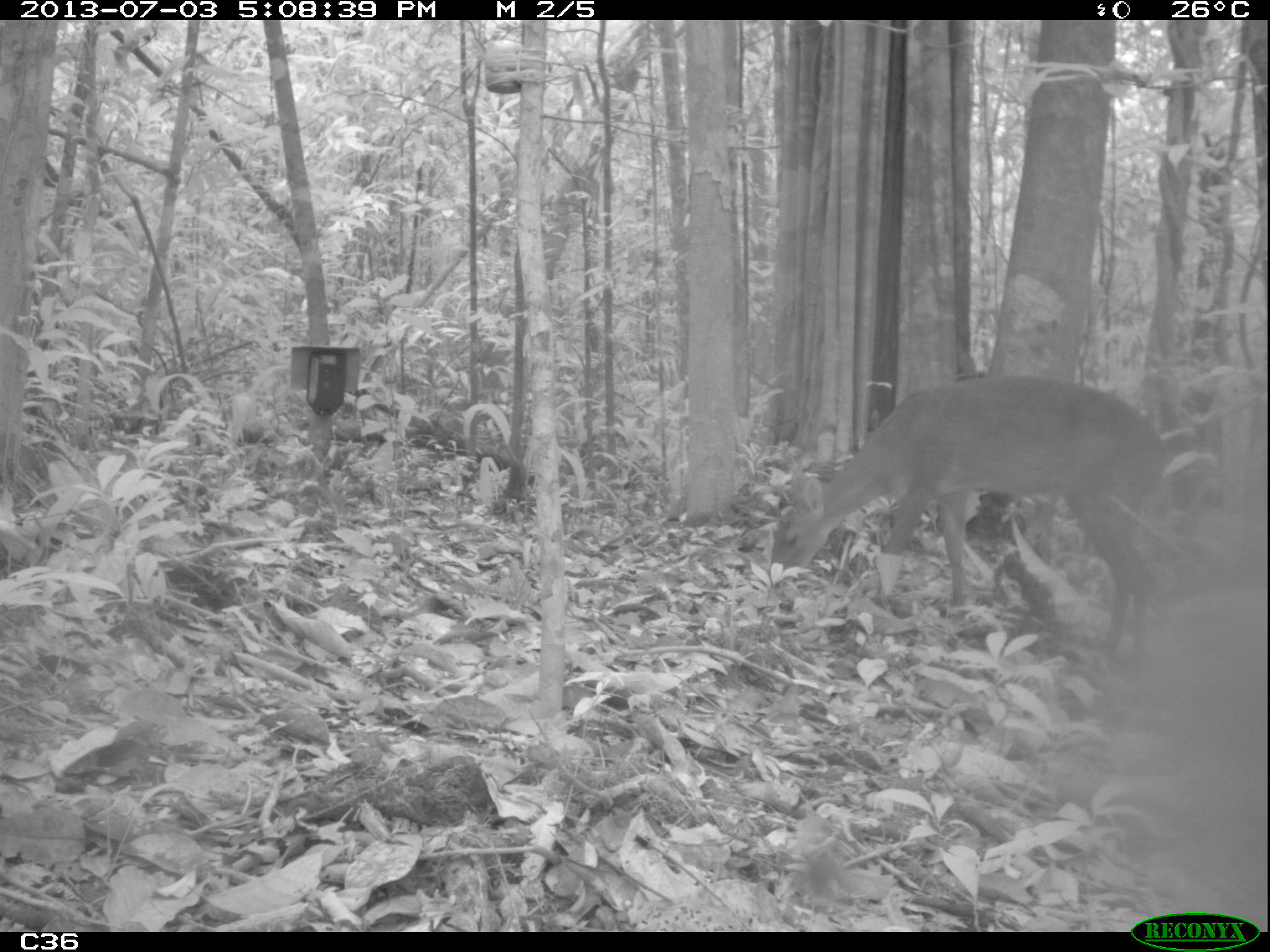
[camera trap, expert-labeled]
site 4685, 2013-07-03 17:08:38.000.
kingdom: Animalia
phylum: Chordata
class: Mammalia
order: Artiodactyla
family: Cervidae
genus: Mazama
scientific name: Mazama gouazoubira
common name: gray brocket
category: mazama gouazaoubira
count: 1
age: adult